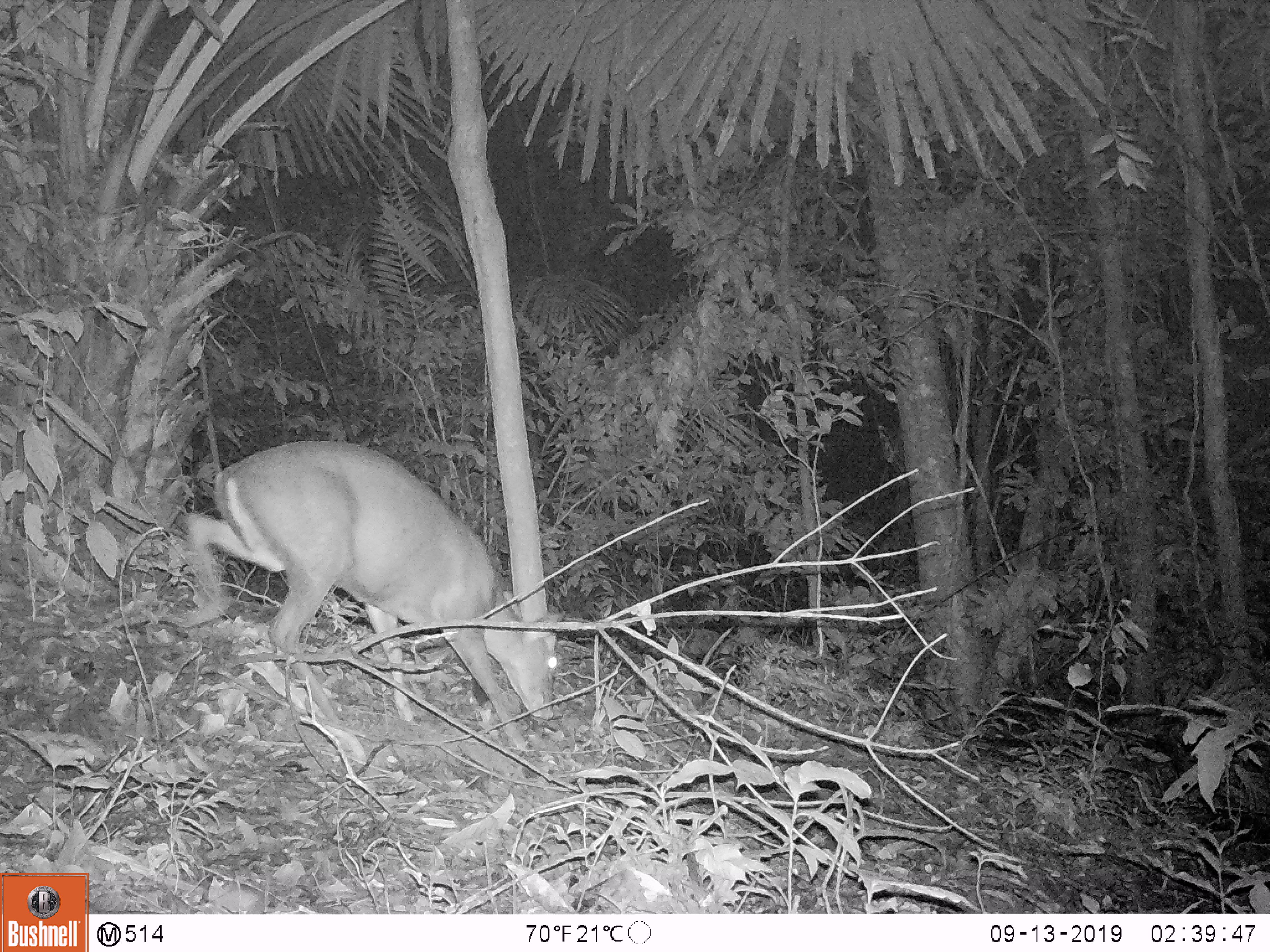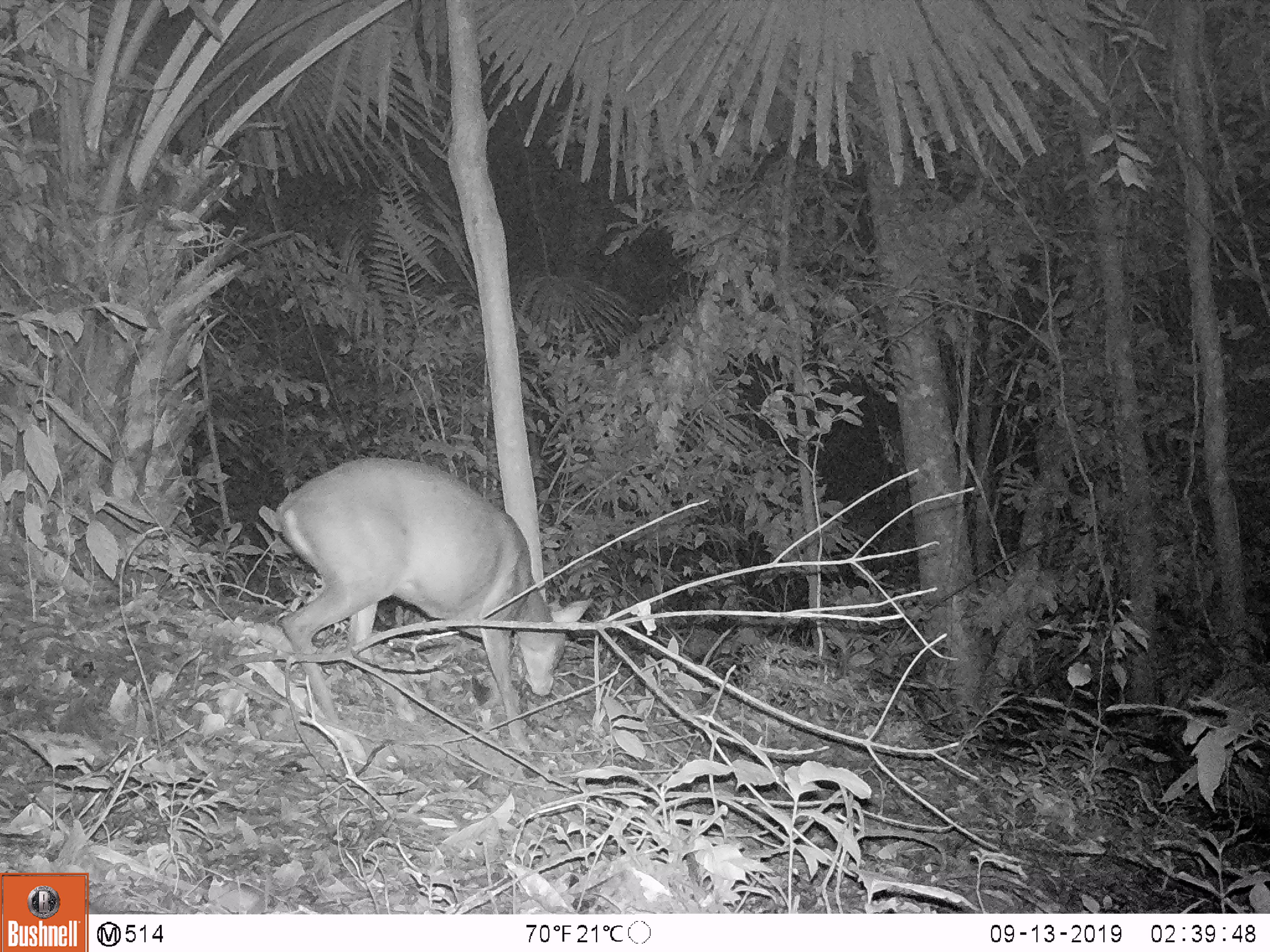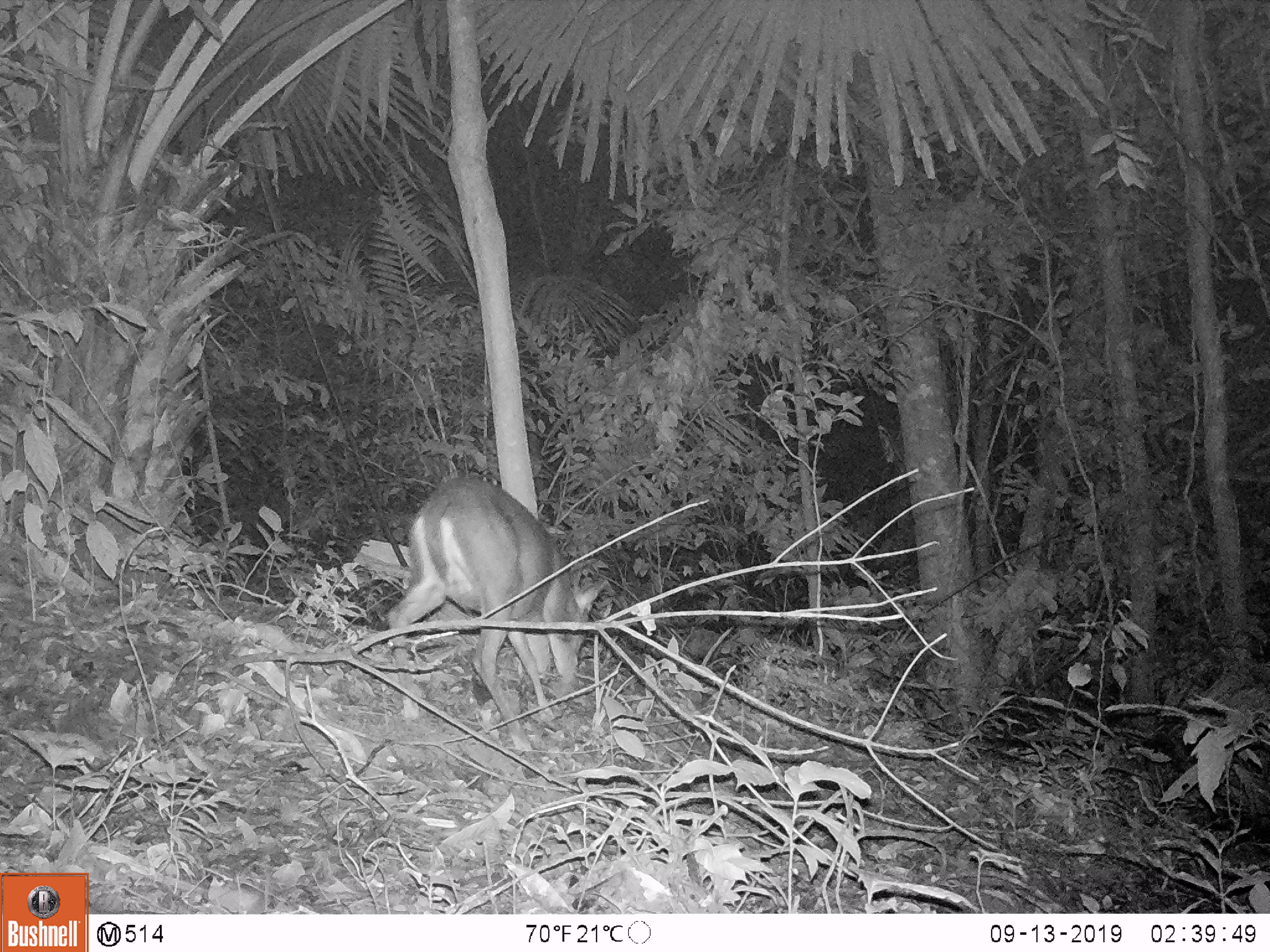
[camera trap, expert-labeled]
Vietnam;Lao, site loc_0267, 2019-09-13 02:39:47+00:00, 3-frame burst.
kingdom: Animalia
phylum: Chordata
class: Mammalia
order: Artiodactyla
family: Cervidae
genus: Muntiacus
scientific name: Muntiacus rooseveltorum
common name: roosevelt's muntjac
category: roosevelts muntjac group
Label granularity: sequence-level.